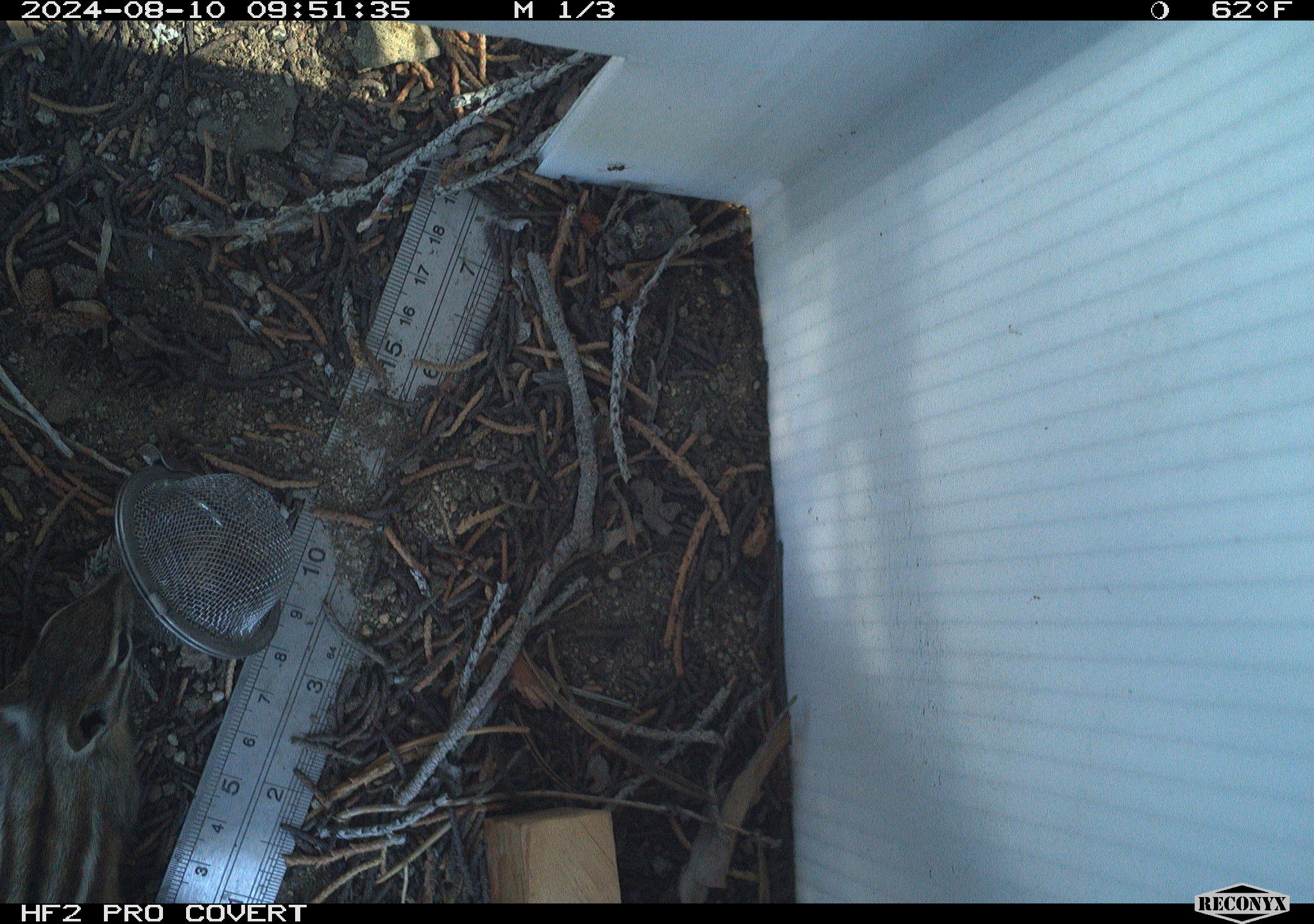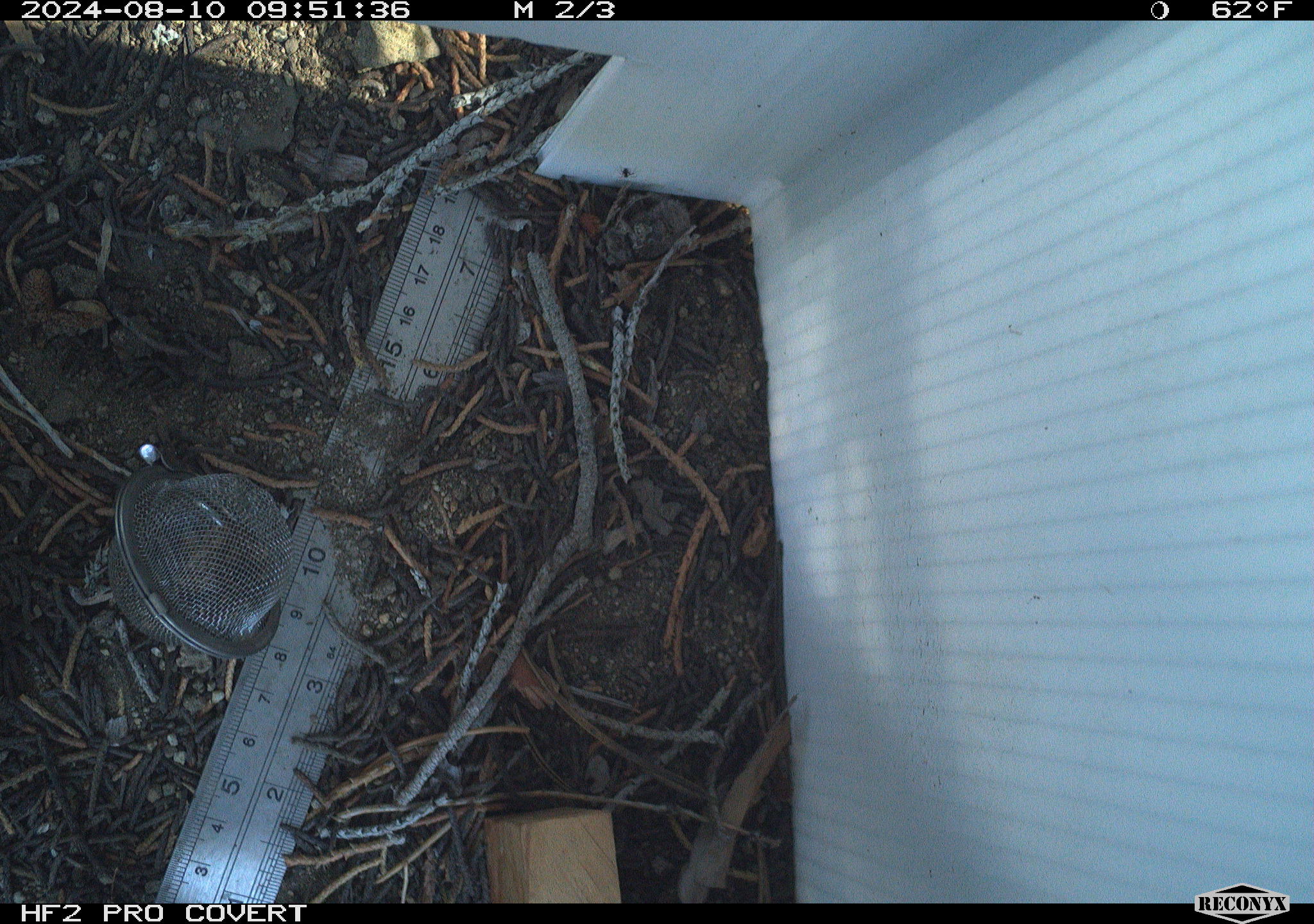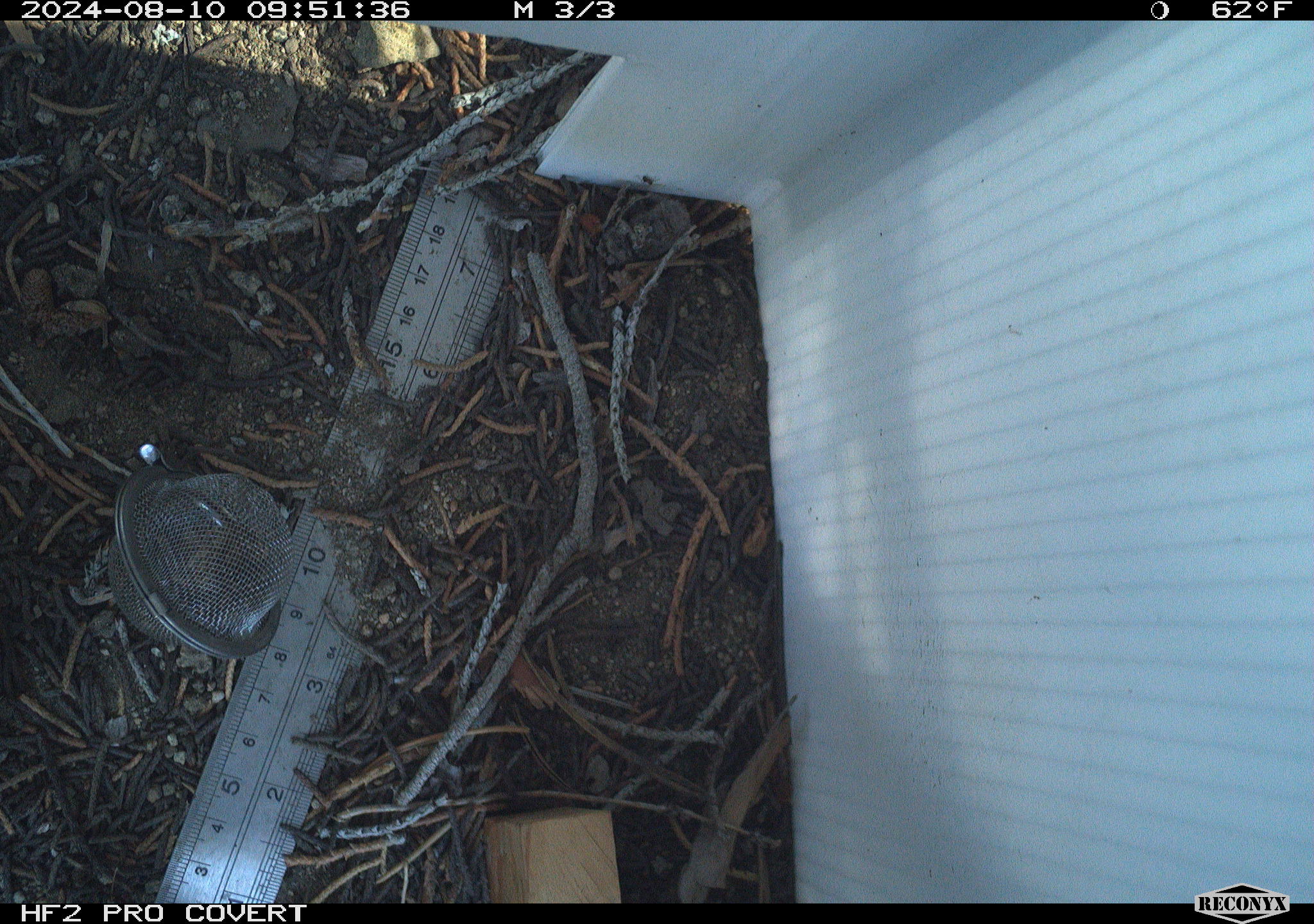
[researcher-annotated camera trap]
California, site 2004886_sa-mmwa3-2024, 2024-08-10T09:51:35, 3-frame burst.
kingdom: Animalia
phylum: Chordata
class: Mammalia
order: Rodentia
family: Sciuridae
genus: Neotamias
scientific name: Neotamias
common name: western chipmunks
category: neotamias species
Neotamias species (western chipmunks) (Neotamias).